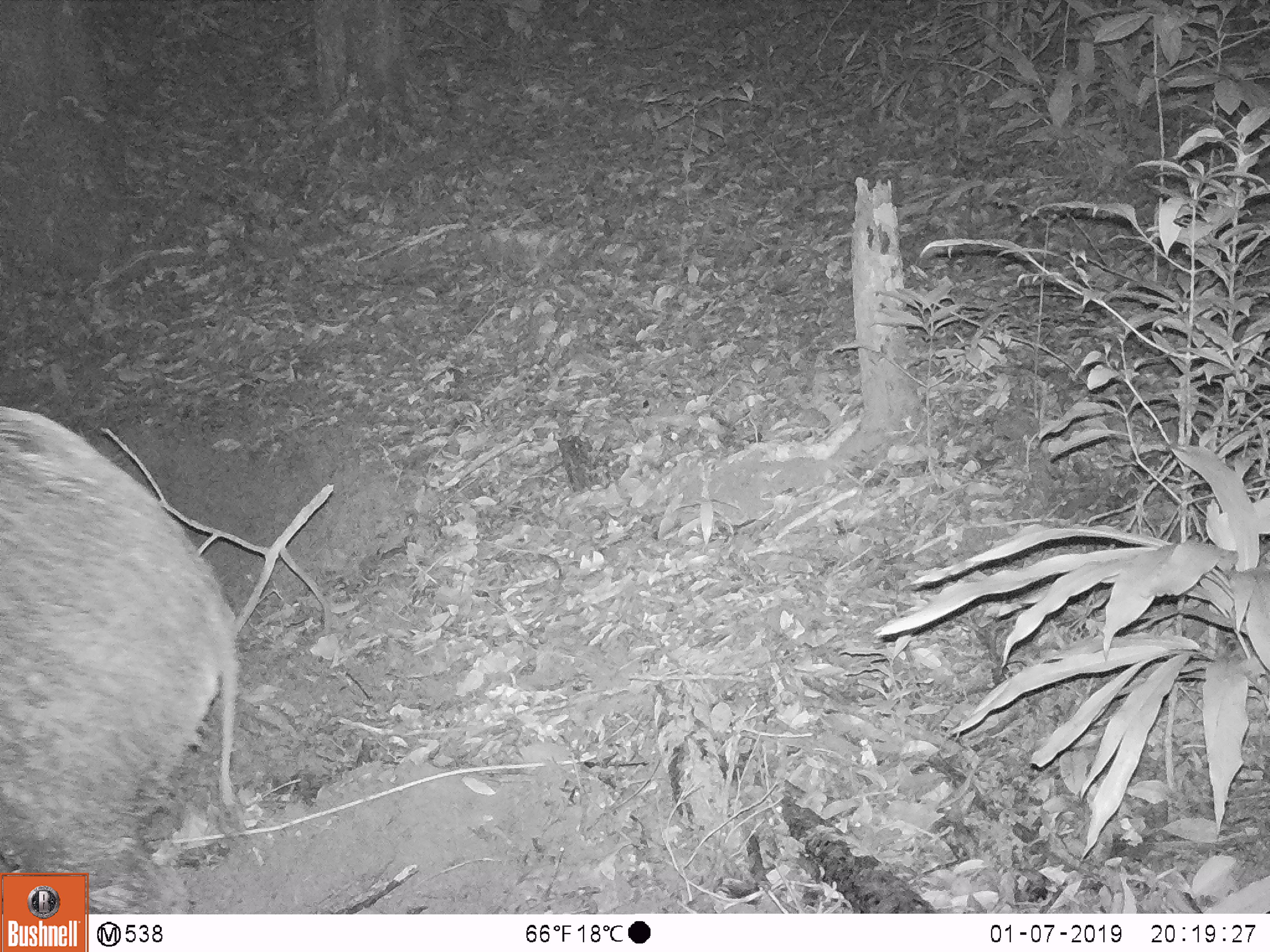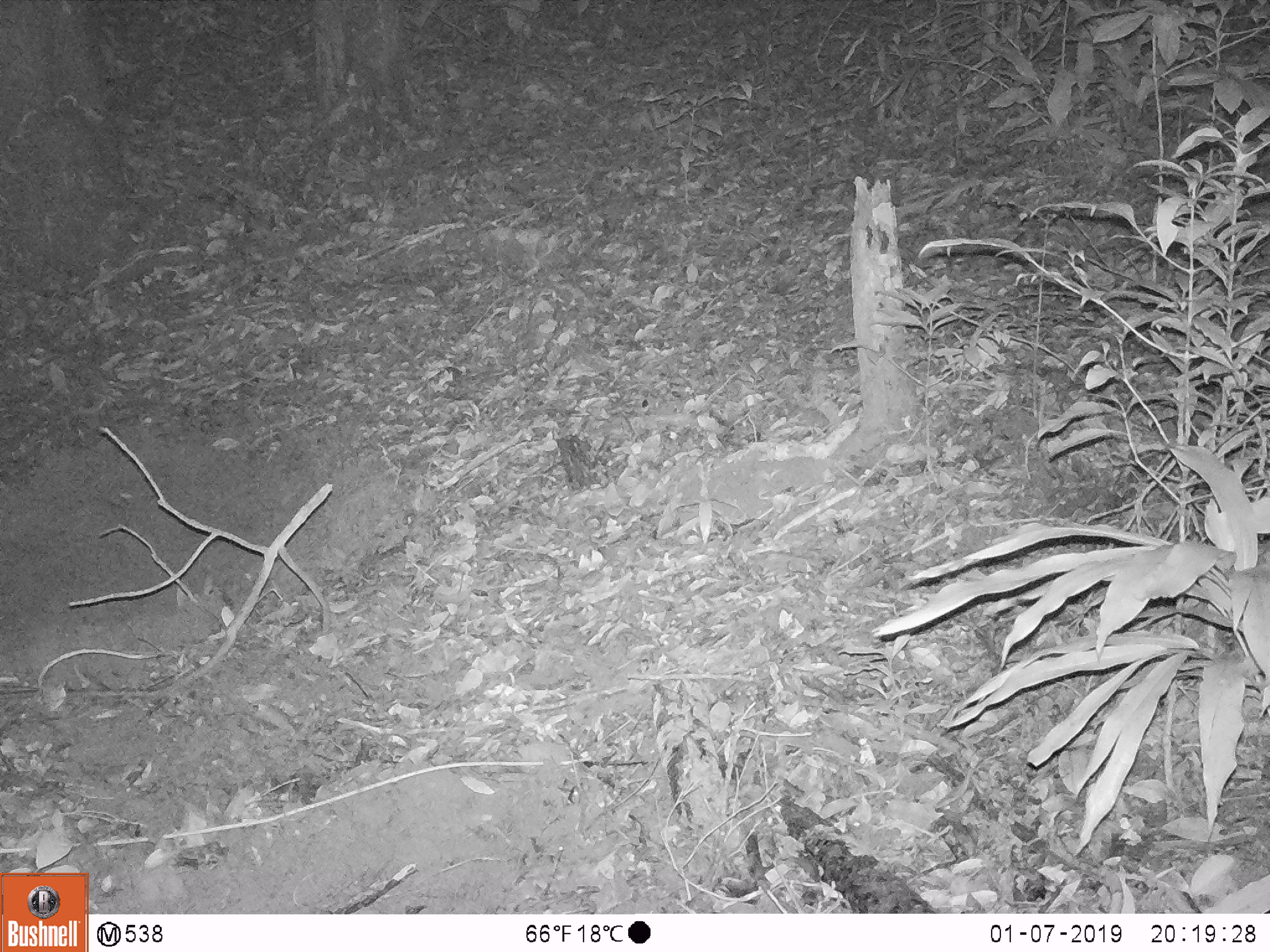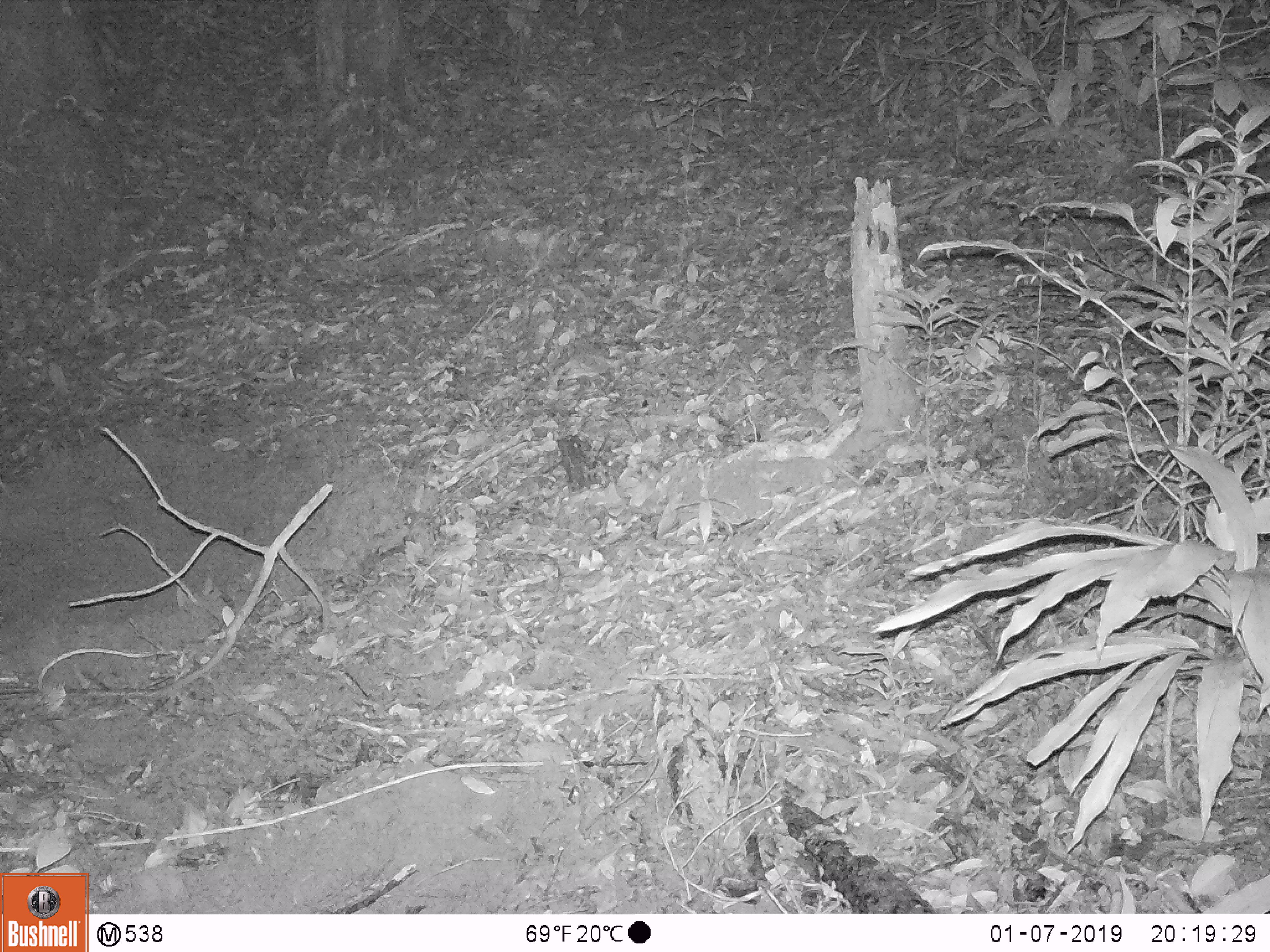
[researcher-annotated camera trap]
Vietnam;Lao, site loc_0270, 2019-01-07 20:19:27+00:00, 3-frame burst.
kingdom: Animalia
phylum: Chordata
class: Mammalia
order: Artiodactyla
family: Suidae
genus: Sus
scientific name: Sus scrofa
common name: eurasian wild pig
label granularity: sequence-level